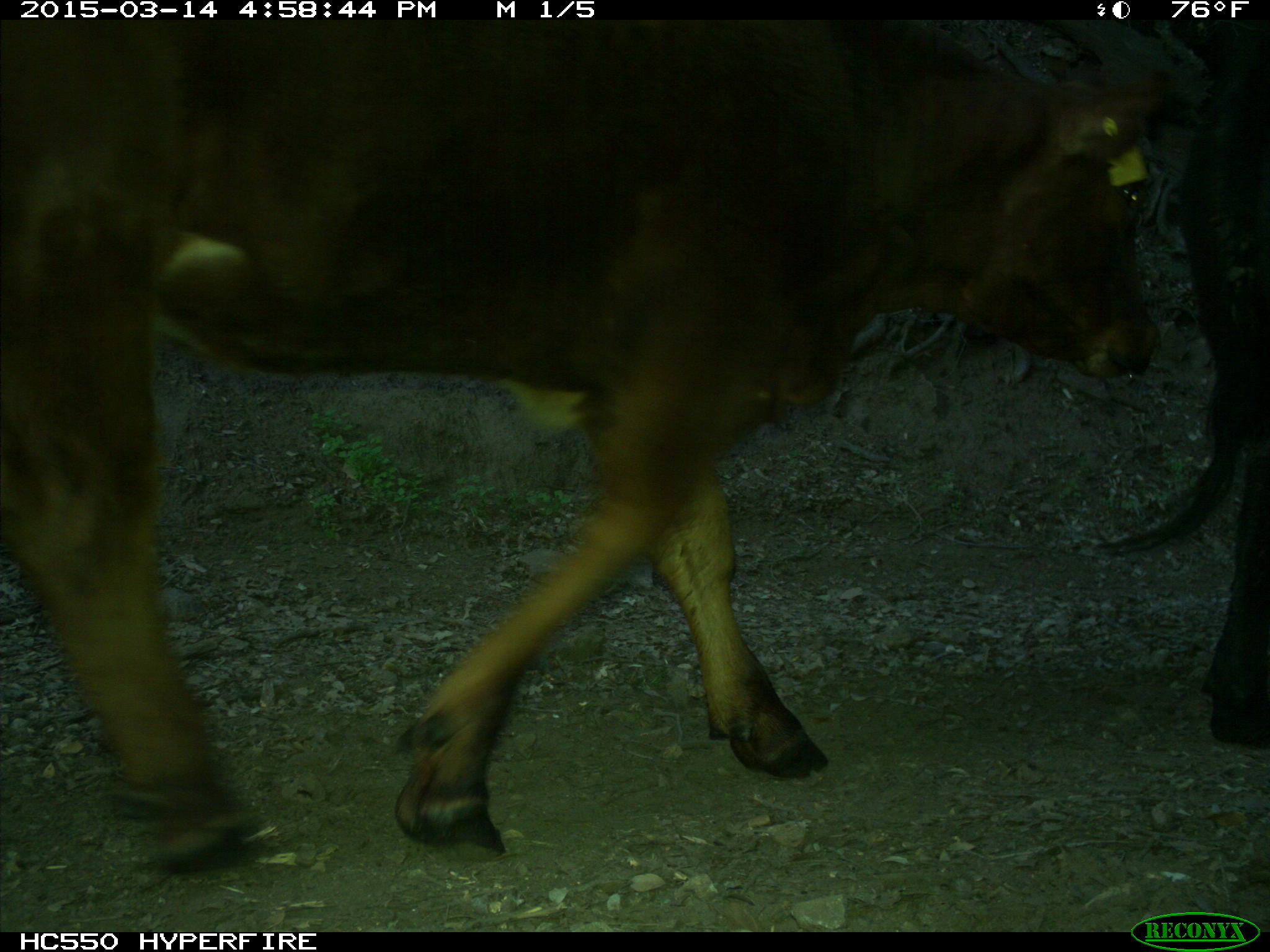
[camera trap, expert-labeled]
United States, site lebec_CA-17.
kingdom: Animalia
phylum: Chordata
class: Mammalia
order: Artiodactyla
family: Bovidae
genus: Bos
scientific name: Bos taurus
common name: domestic cow